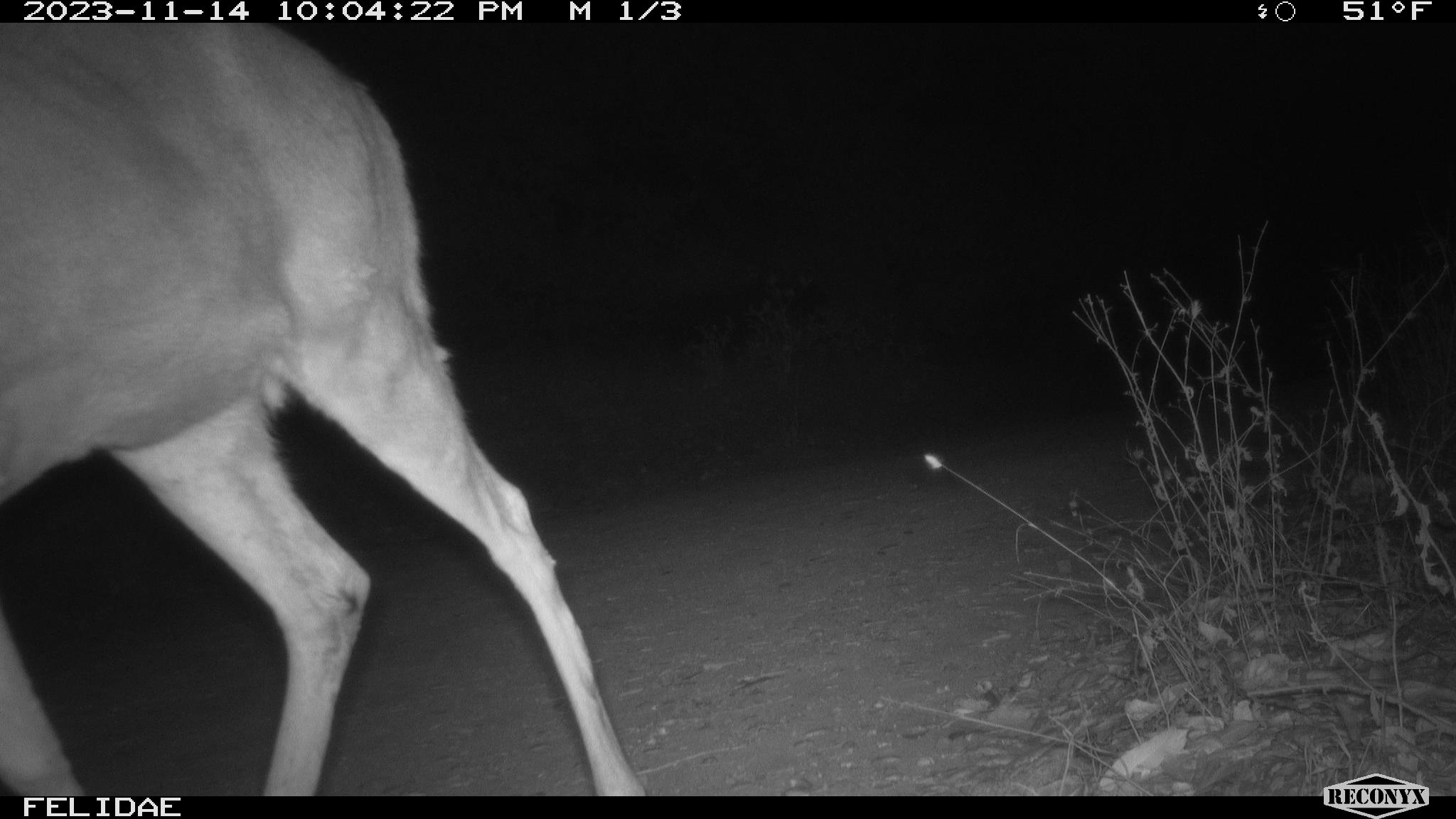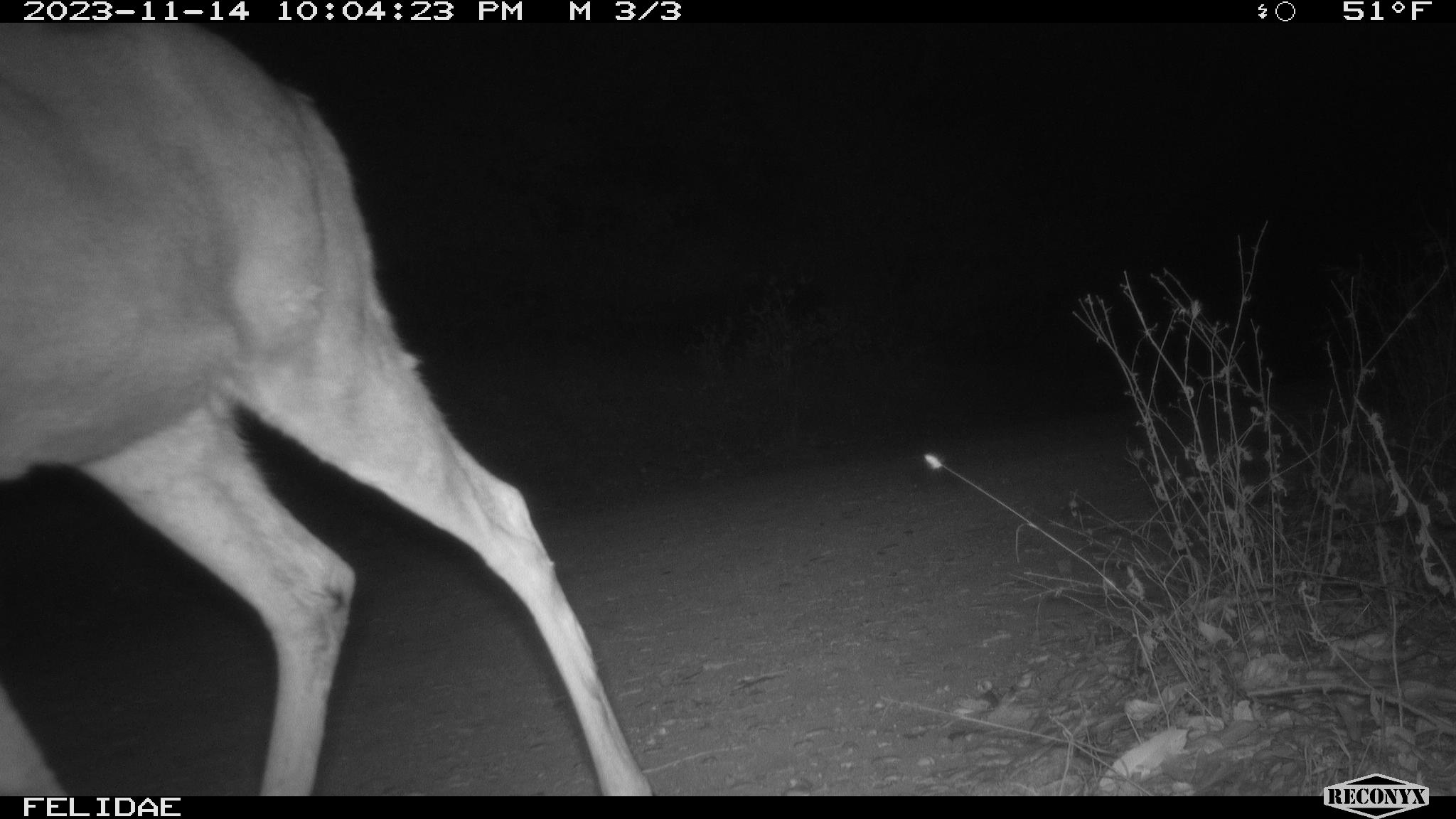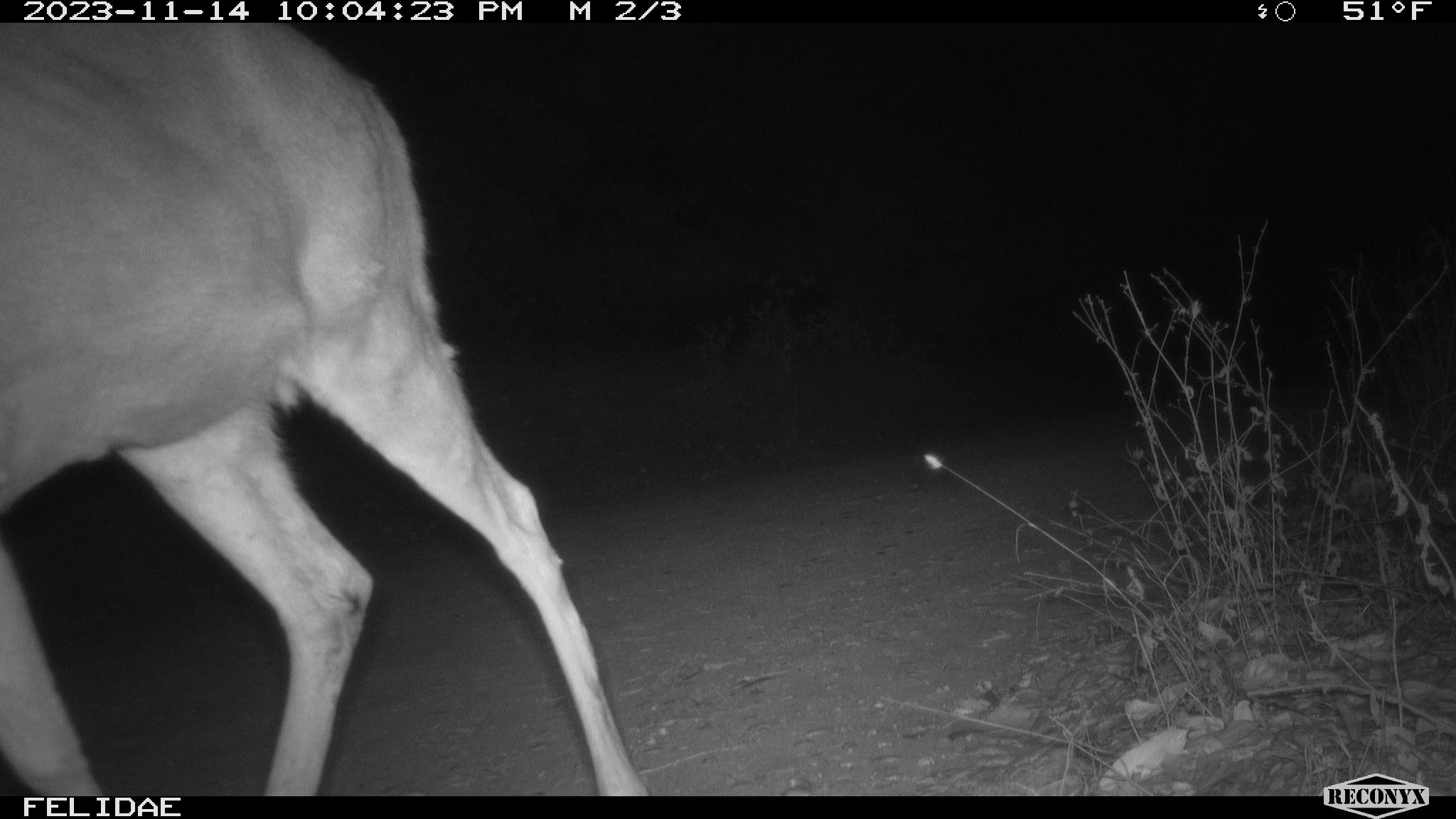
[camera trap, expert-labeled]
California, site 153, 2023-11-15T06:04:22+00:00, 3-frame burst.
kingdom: Animalia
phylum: Chordata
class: Mammalia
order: Artiodactyla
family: Cervidae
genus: Odocoileus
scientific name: Odocoileus hemionus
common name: mule deer